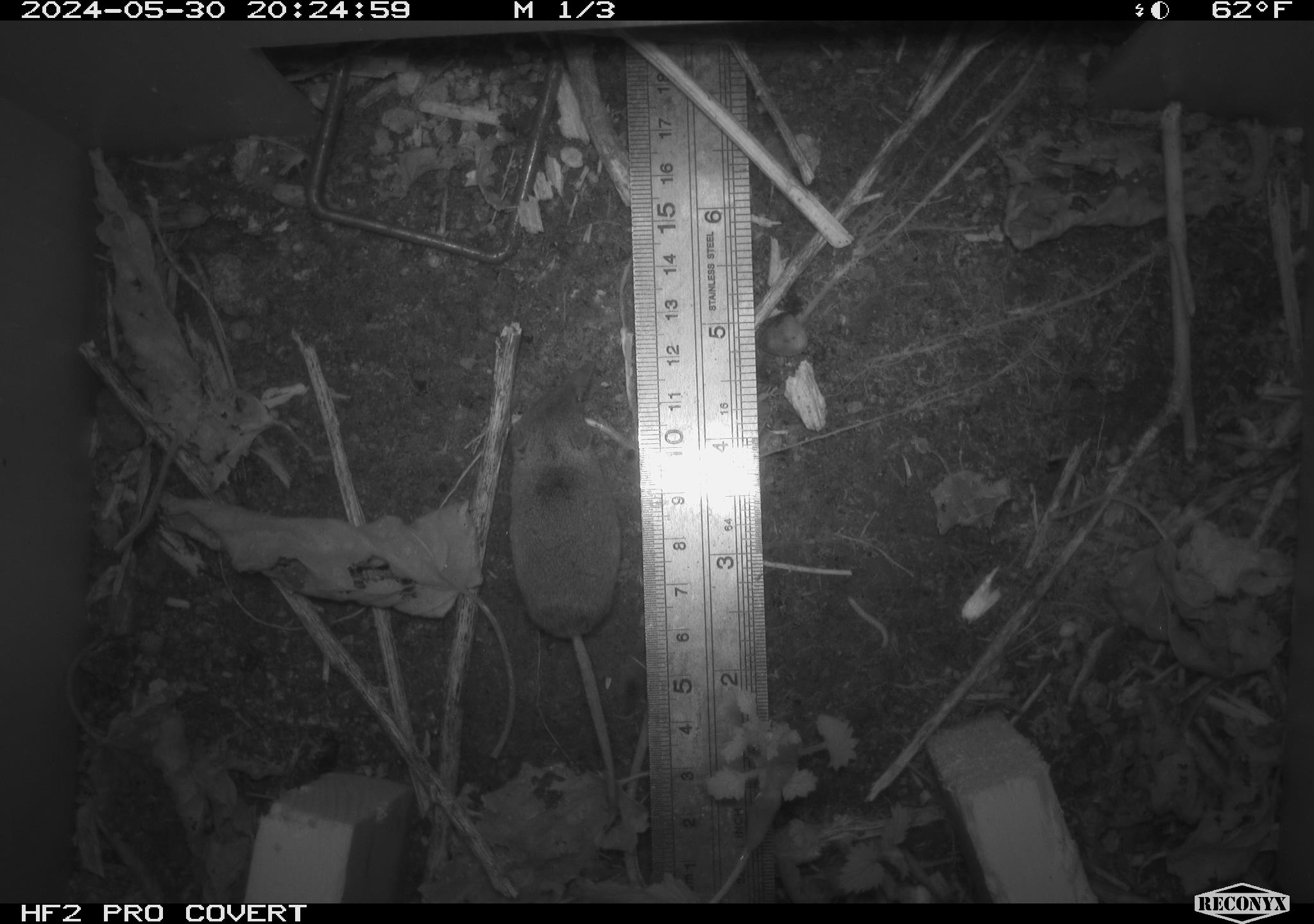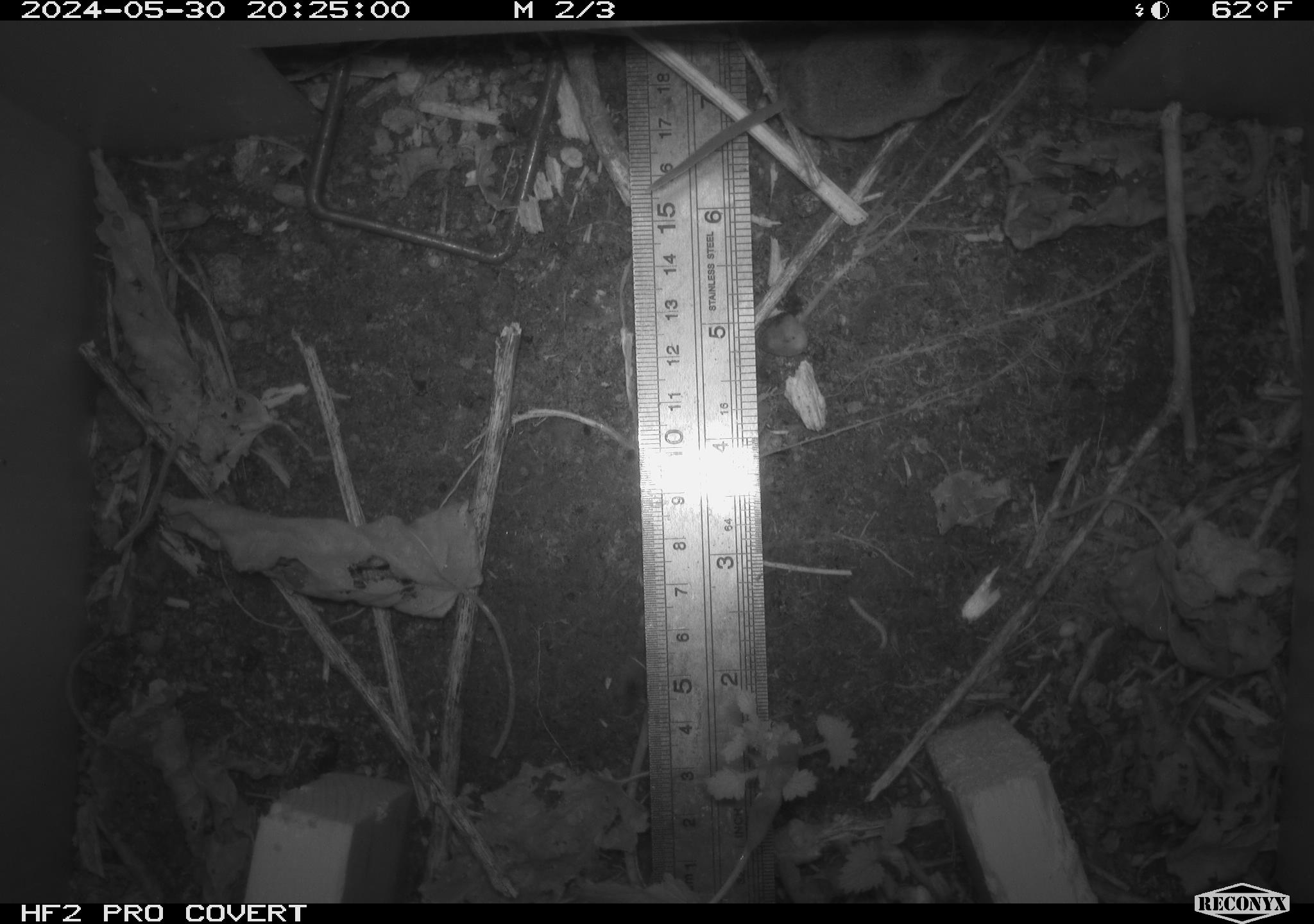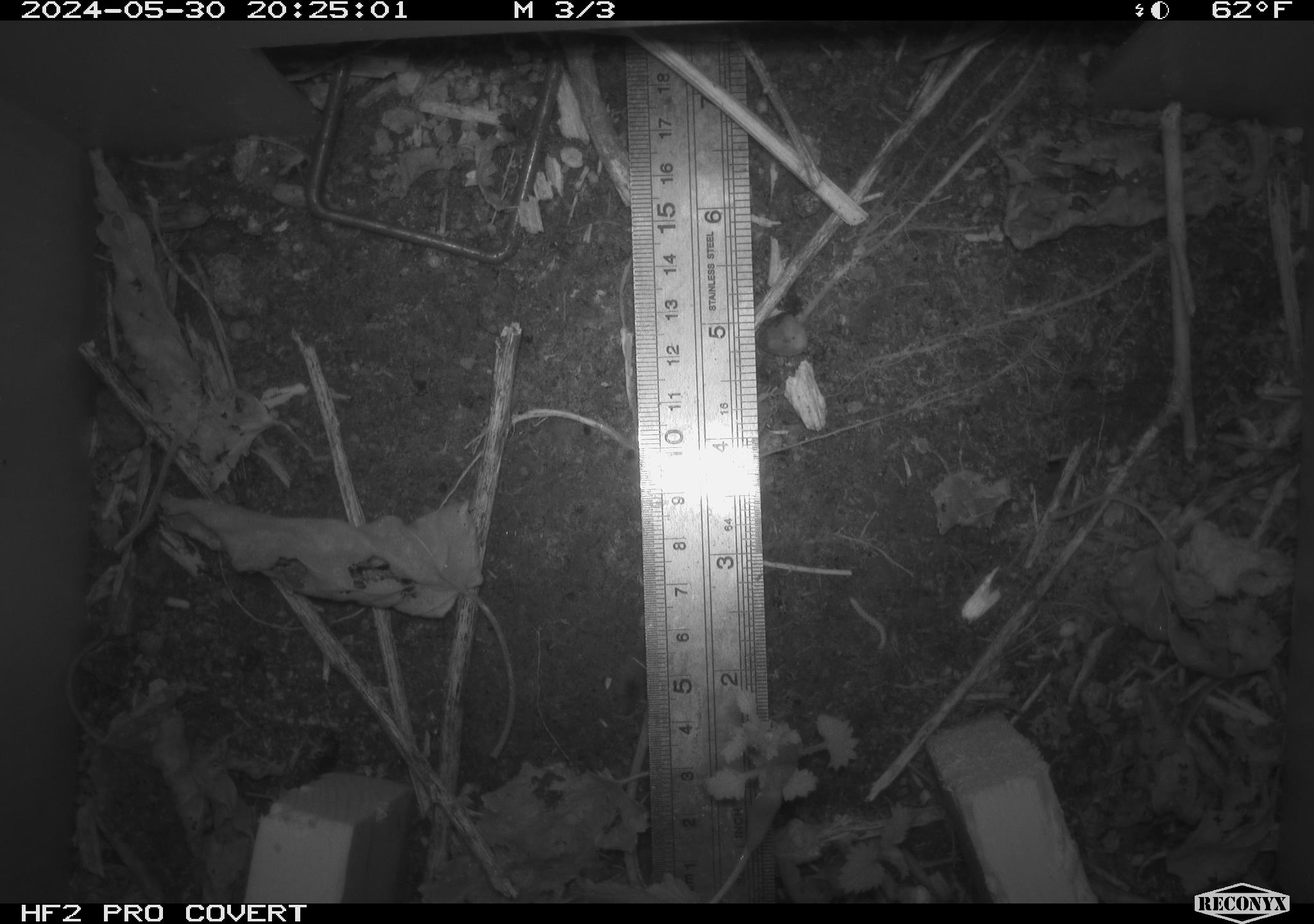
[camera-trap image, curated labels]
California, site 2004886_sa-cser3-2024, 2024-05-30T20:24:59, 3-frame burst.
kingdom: Animalia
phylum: Chordata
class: Mammalia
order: Rodentia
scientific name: Rodentia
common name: rodent